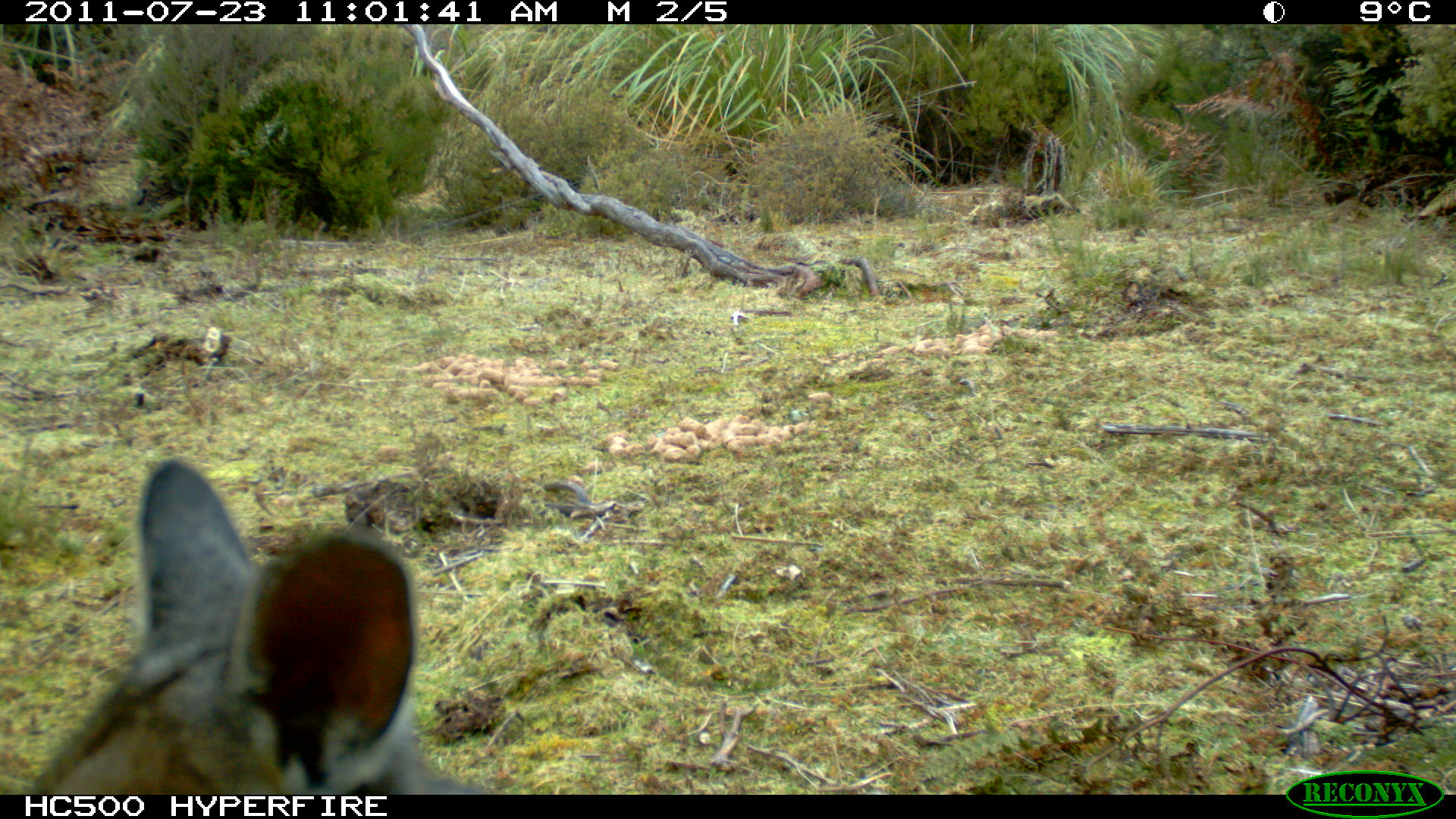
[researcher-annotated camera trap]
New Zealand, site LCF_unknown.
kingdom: Animalia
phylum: Chordata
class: Mammalia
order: Diprotodontia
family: Macropodidae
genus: Notamacropus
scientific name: Notamacropus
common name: wallaby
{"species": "wallaby (Notamacropus)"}